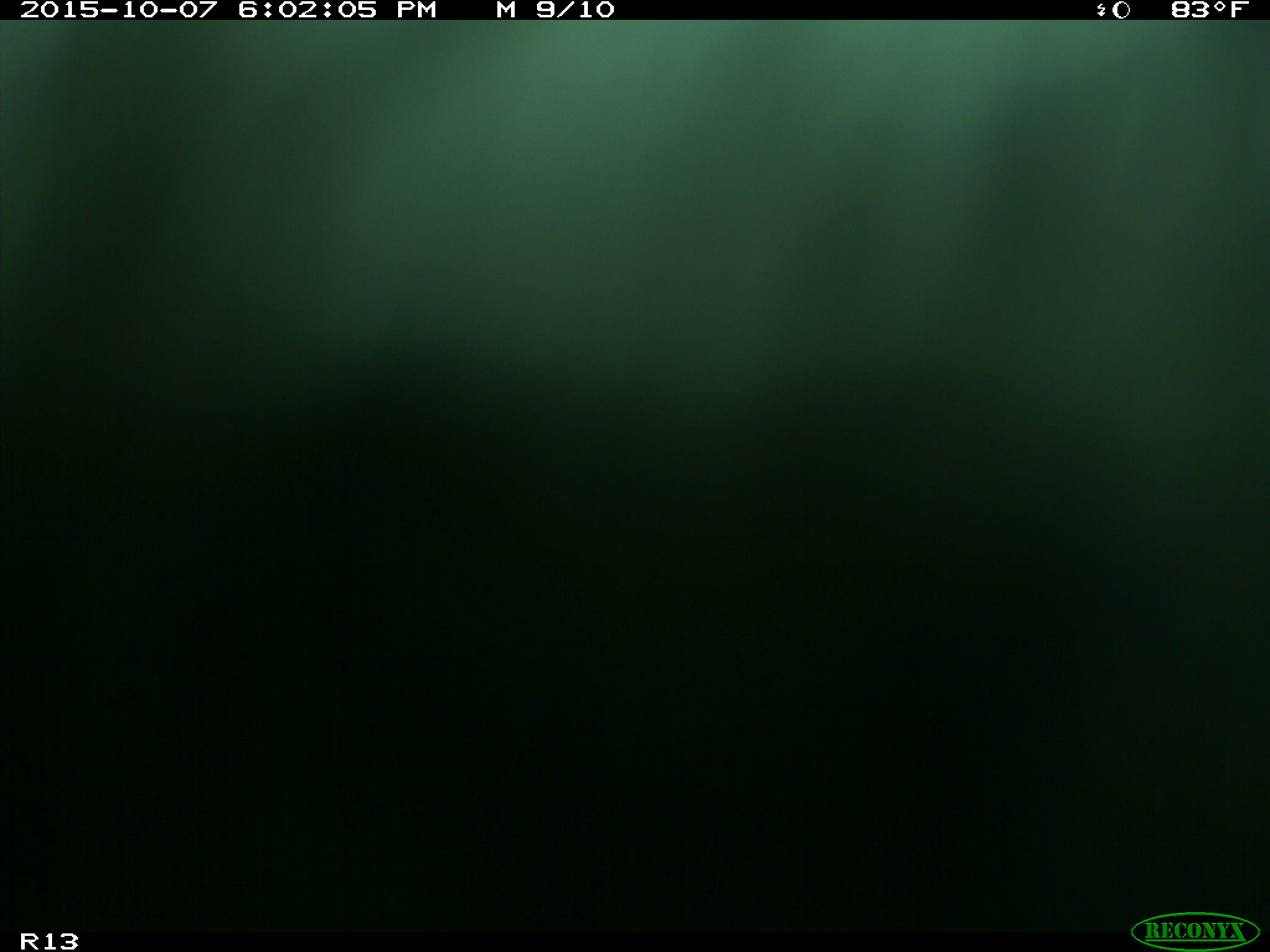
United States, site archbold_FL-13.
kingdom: Animalia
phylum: Chordata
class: Mammalia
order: Artiodactyla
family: Bovidae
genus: Bos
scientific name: Bos taurus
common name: domestic cow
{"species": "Bos taurus (domestic cow)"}